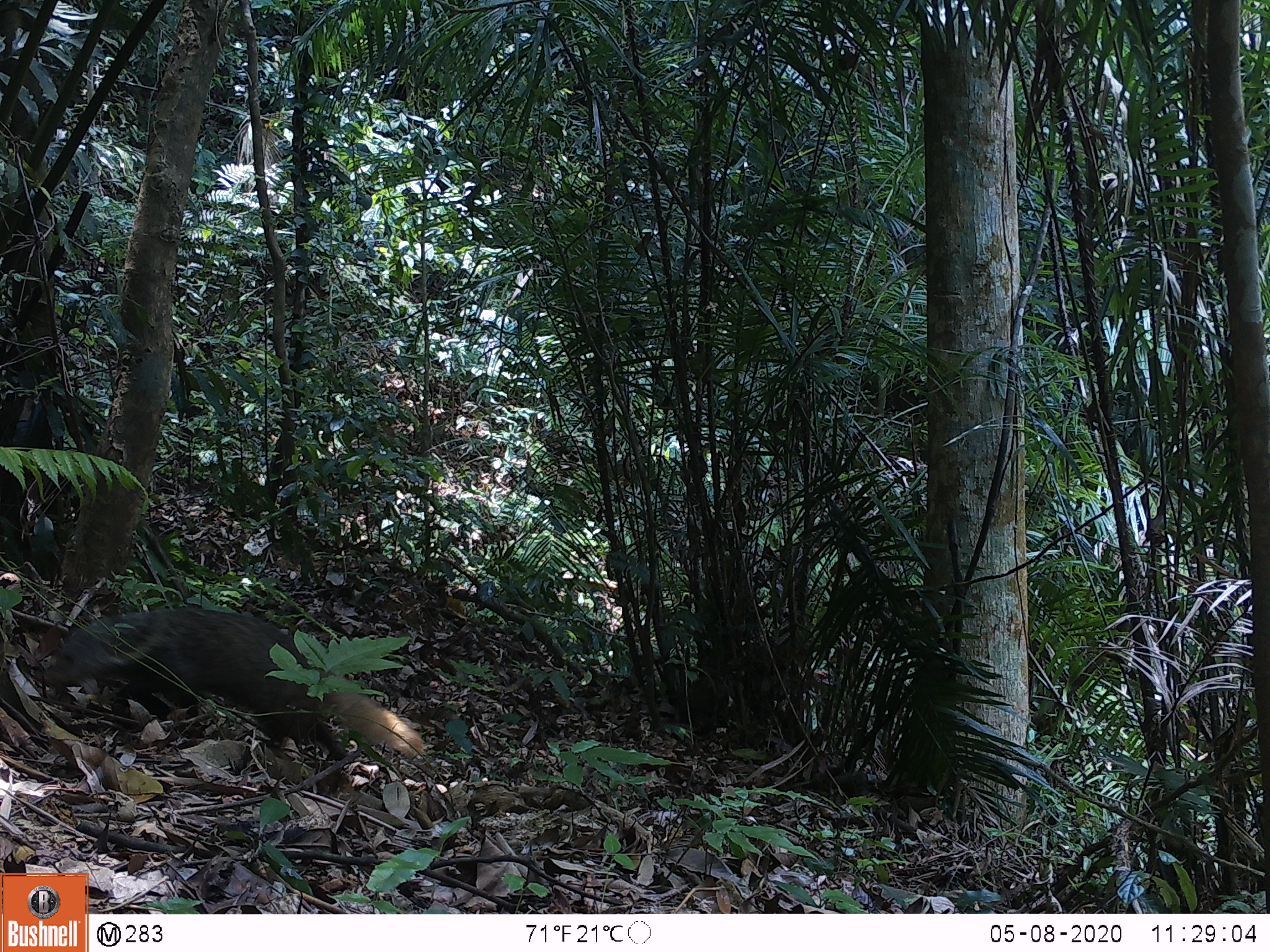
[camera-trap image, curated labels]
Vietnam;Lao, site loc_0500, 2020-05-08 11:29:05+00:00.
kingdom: Animalia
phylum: Chordata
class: Mammalia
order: Carnivora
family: Herpestidae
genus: Urva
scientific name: Urva urva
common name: crab-eating mongoose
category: crab eating mongoose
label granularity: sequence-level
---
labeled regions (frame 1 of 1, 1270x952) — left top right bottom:
crab eating mongoose: 41 605 426 761